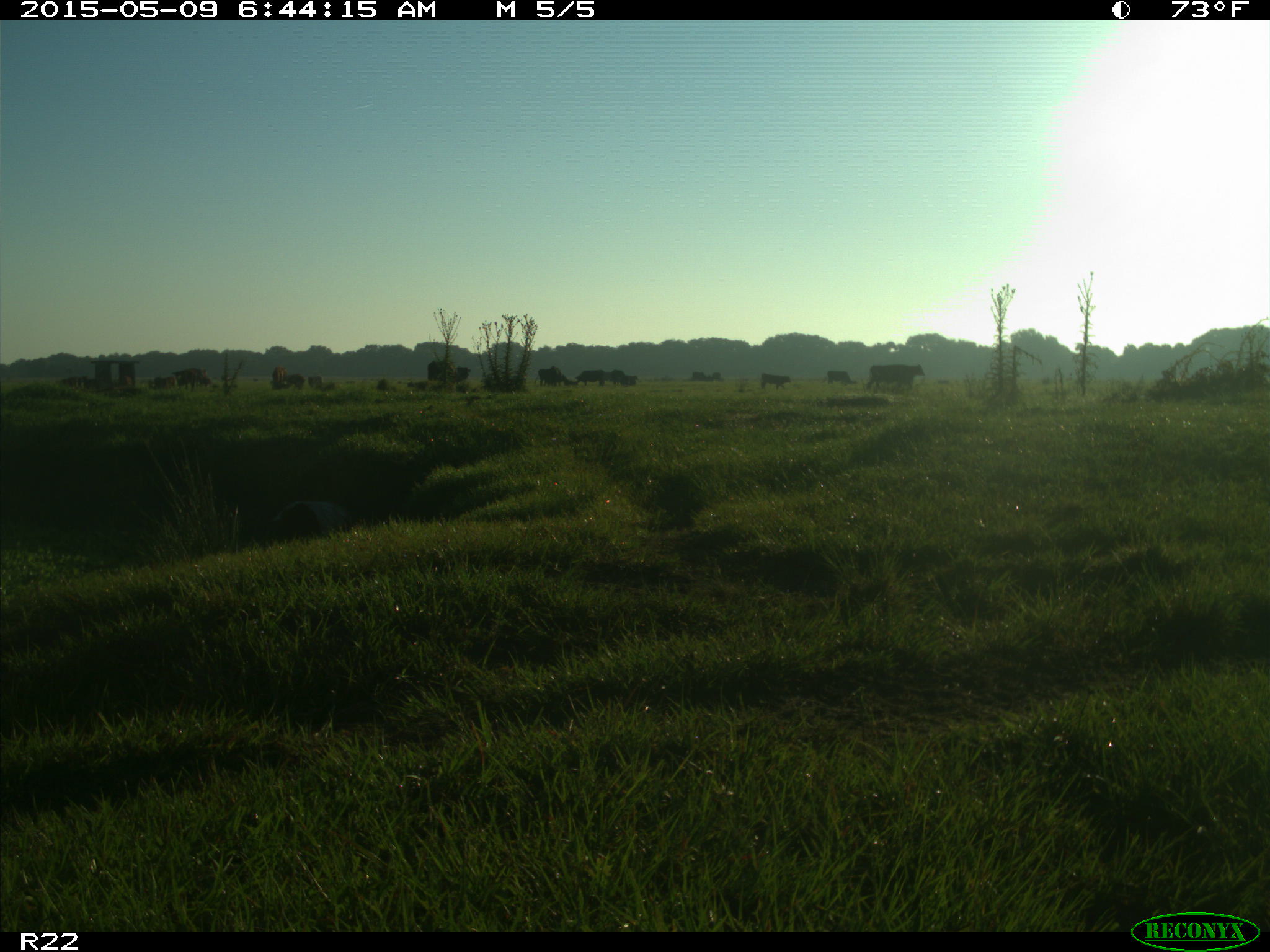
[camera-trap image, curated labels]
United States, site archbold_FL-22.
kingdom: Animalia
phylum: Chordata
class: Mammalia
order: Artiodactyla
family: Bovidae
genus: Bos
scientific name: Bos taurus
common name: domestic cow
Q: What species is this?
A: Bos taurus (domestic cow).